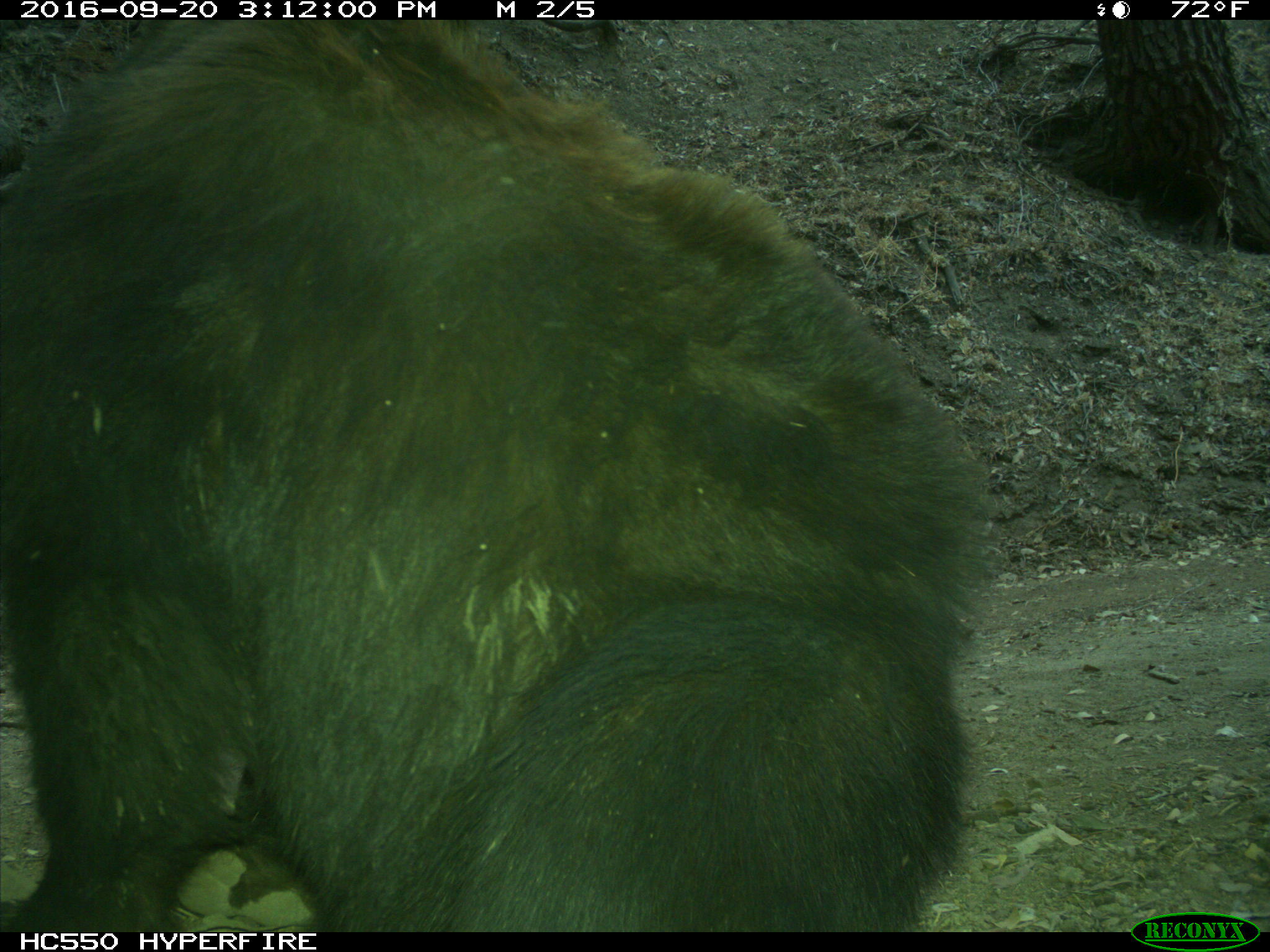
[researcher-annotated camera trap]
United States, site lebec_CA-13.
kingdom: Animalia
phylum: Chordata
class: Mammalia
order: Carnivora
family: Ursidae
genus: Ursus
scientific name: Ursus americanus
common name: american black bear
Ursus americanus (american black bear).